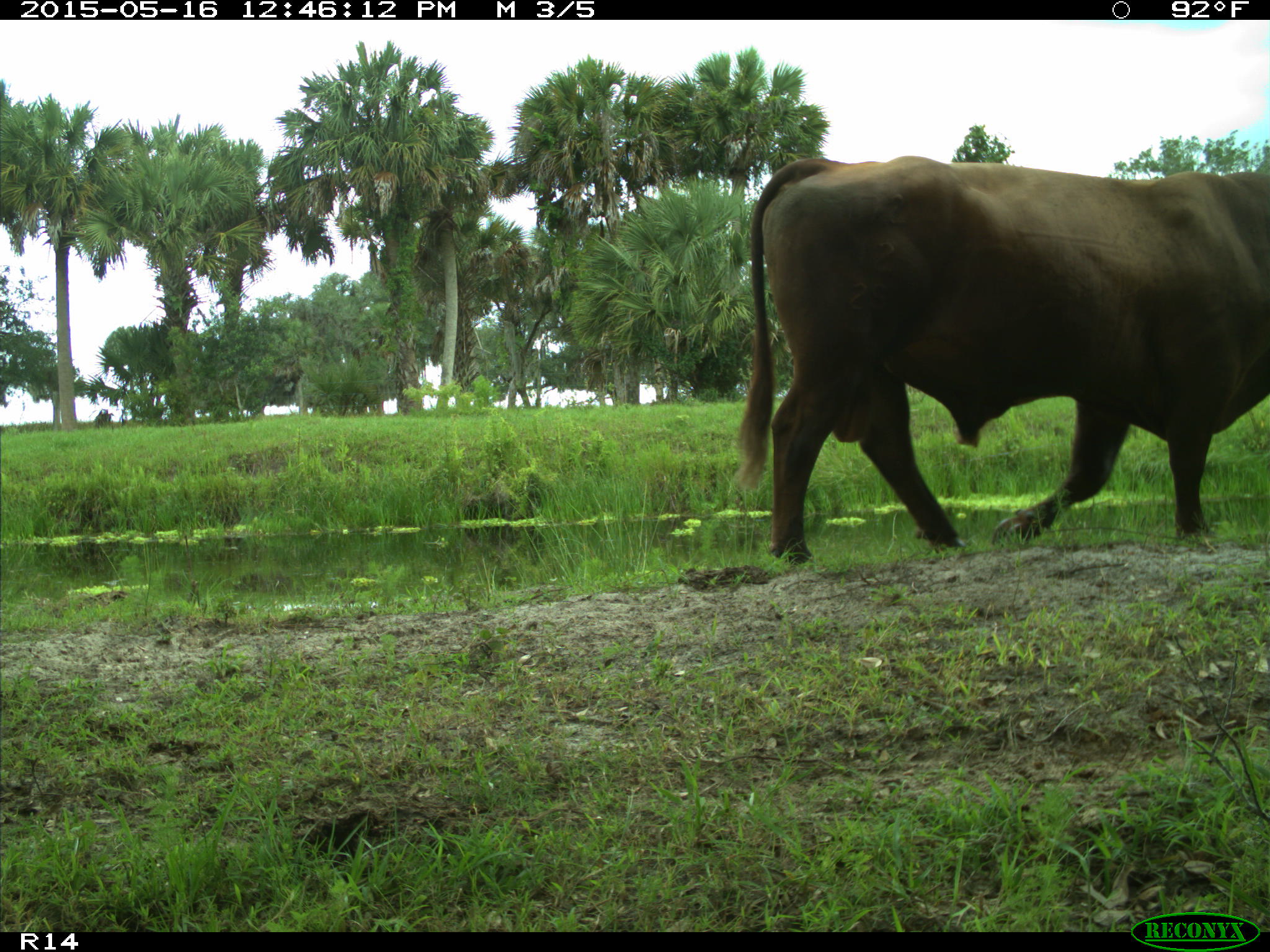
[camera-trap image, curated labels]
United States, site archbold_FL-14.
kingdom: Animalia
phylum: Chordata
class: Mammalia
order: Artiodactyla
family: Bovidae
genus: Bos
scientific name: Bos taurus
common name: domestic cow